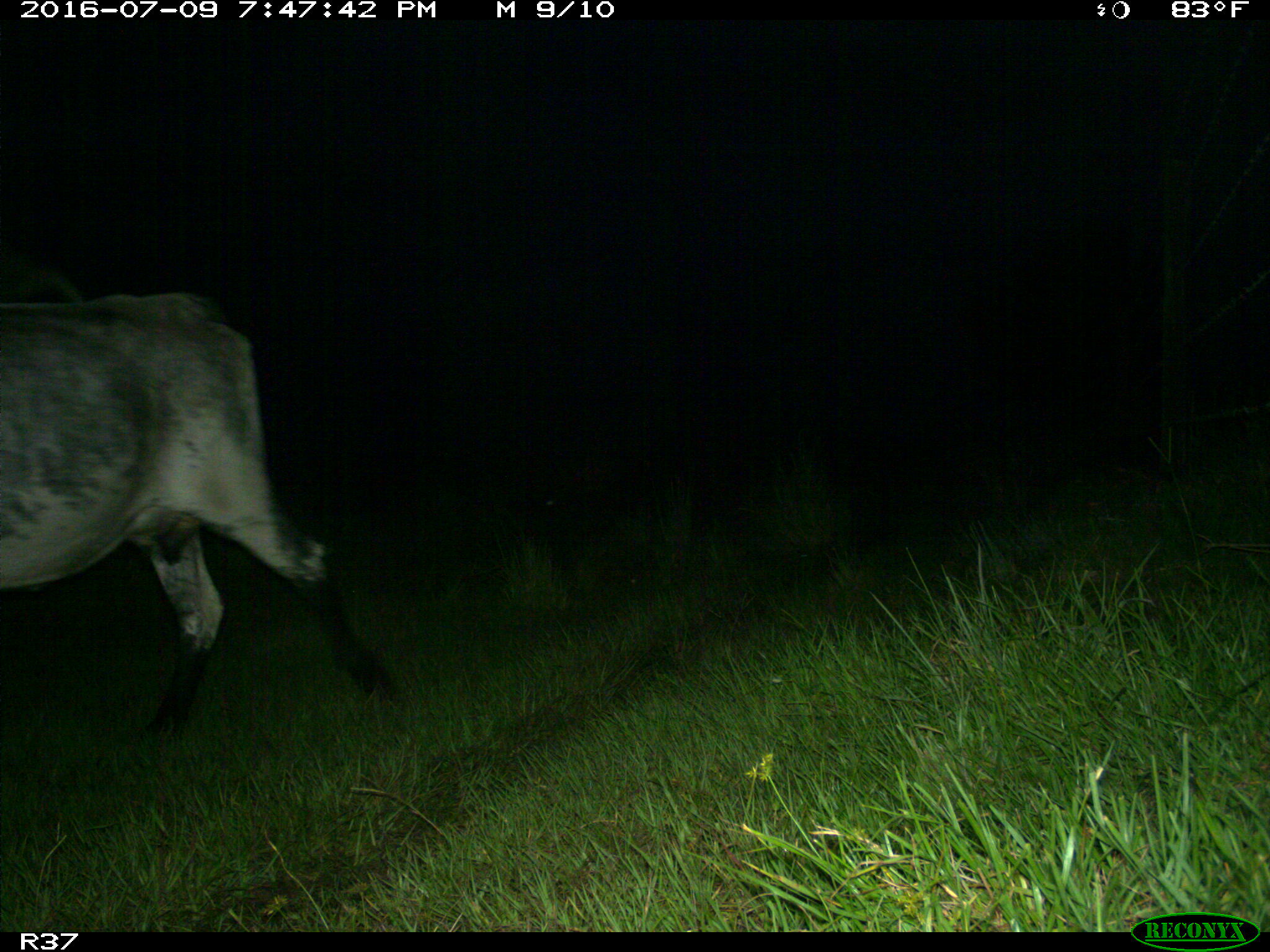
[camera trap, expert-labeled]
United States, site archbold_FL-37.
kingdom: Animalia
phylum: Chordata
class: Mammalia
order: Artiodactyla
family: Bovidae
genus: Bos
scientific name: Bos taurus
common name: domestic cow